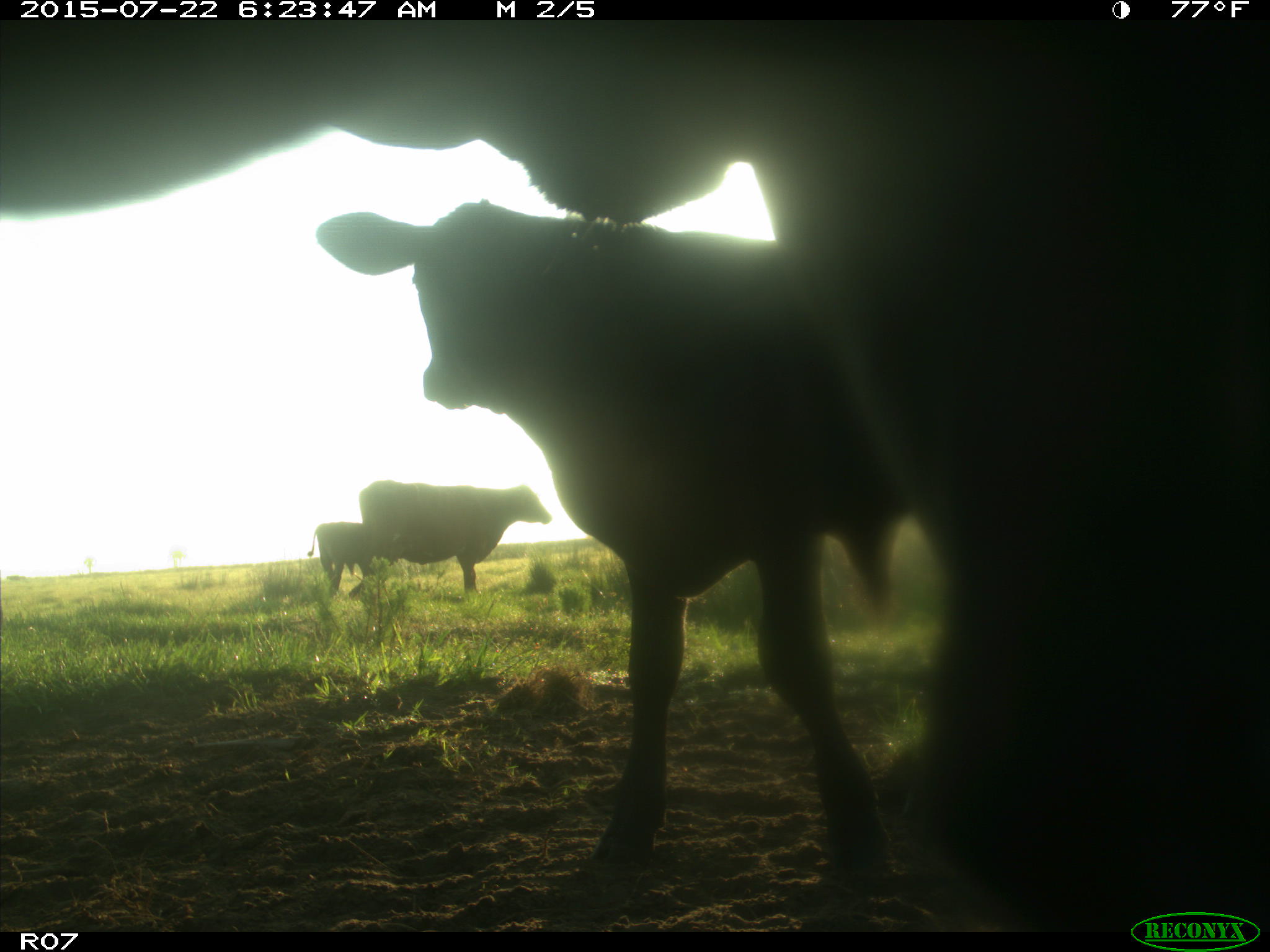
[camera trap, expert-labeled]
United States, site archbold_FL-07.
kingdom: Animalia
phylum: Chordata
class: Mammalia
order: Carnivora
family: Procyonidae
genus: Procyon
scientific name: Procyon lotor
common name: common raccoon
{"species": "Procyon lotor (common raccoon)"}